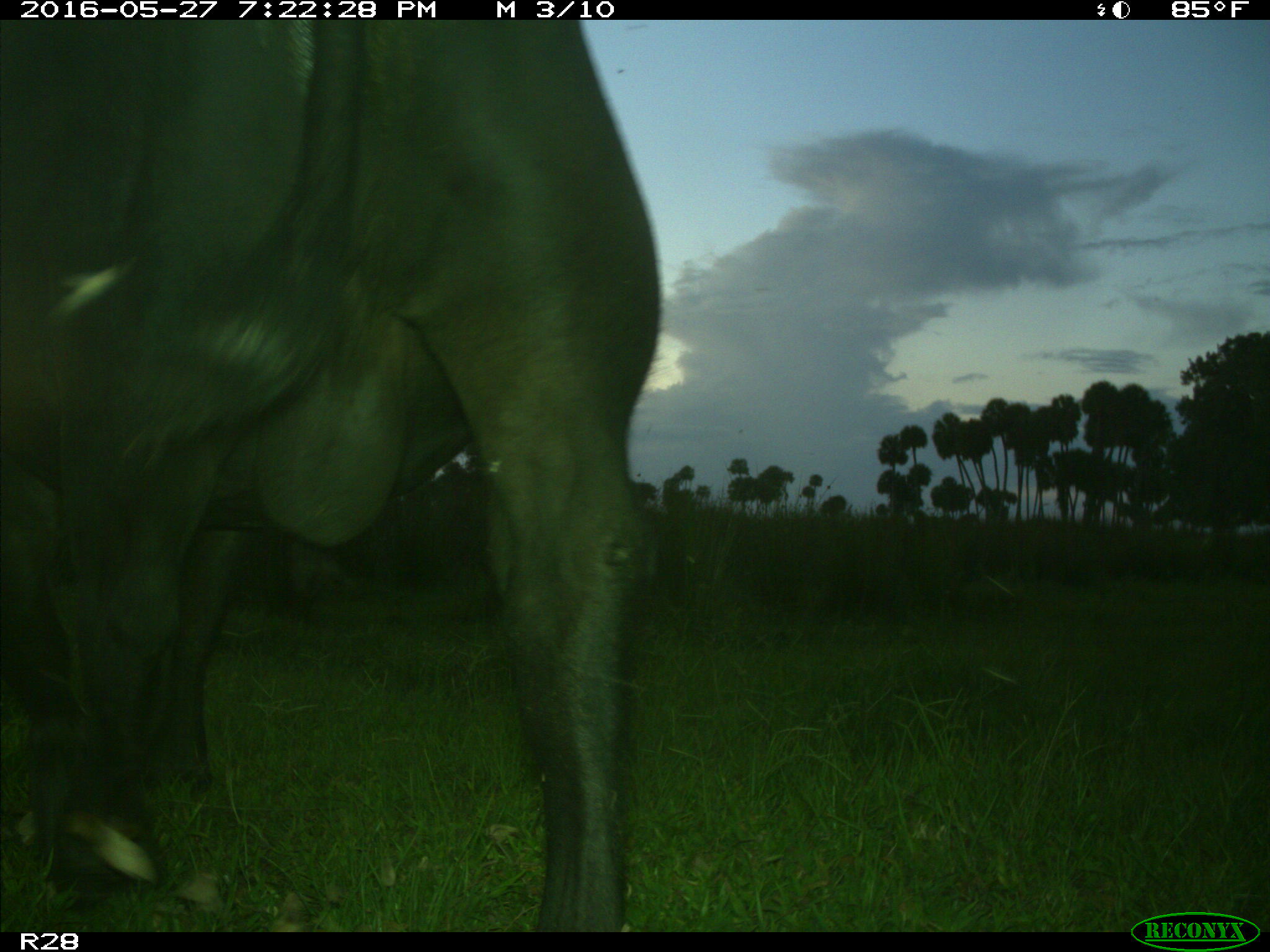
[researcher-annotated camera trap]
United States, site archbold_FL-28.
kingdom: Animalia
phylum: Chordata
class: Mammalia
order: Artiodactyla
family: Bovidae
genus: Bos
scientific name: Bos taurus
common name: domestic cow